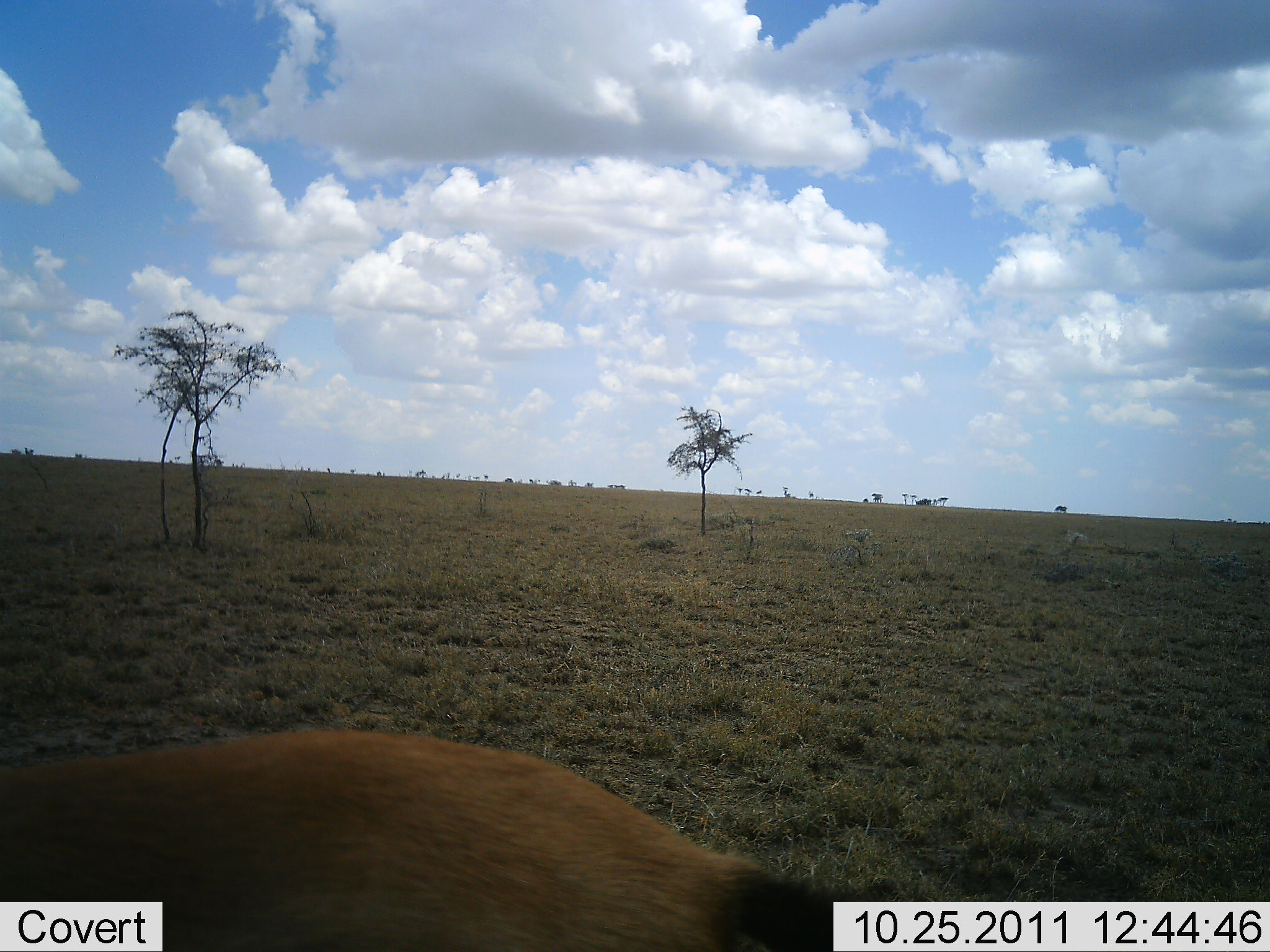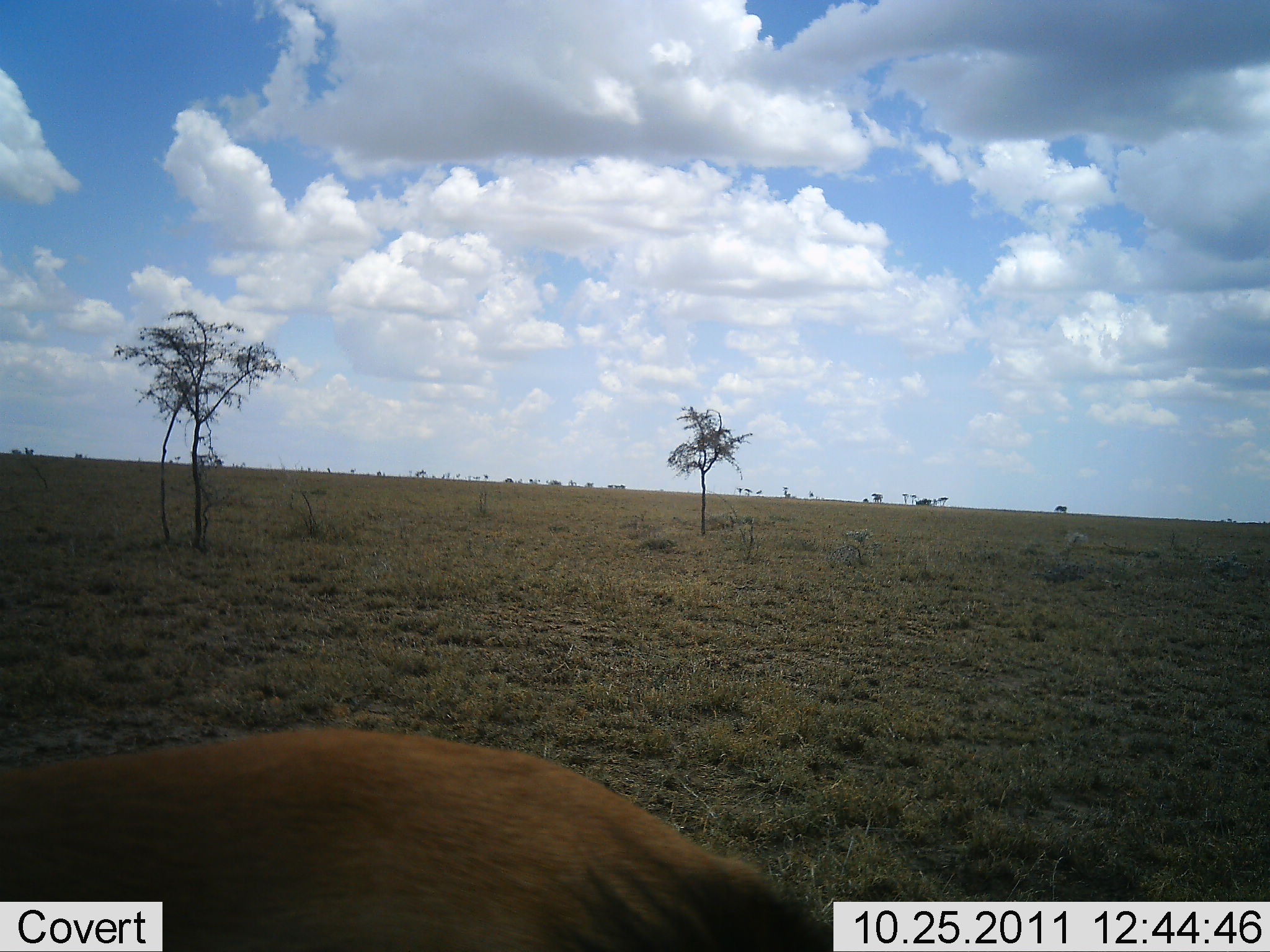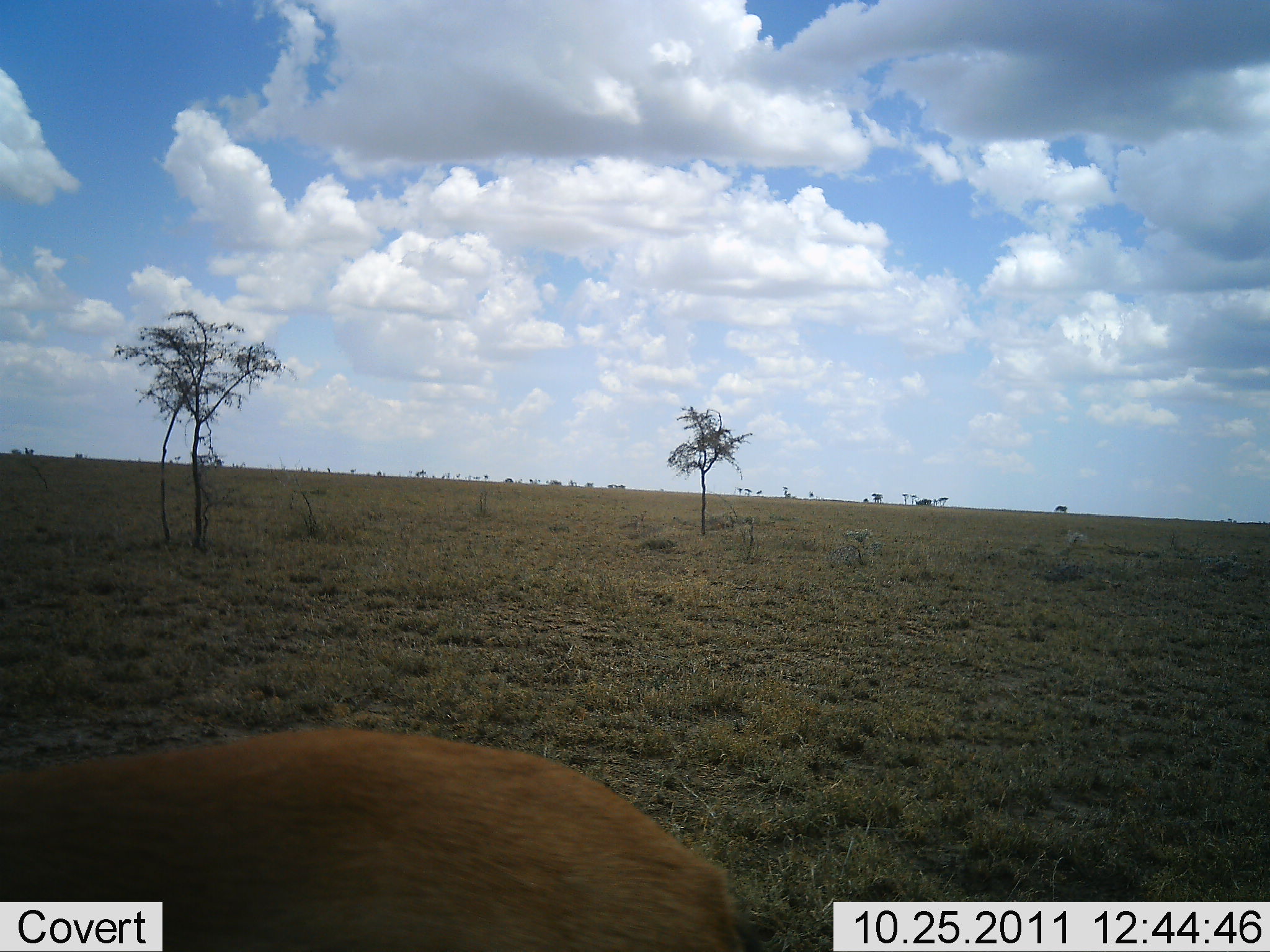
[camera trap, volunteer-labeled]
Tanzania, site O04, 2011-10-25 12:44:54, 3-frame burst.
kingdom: Animalia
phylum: Chordata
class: Mammalia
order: Artiodactyla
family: Bovidae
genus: Eudorcas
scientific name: Eudorcas thomsonii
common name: thomson's gazelle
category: gazellethomsons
Gazellethomsons (thomson's gazelle) (Eudorcas thomsonii), count 1. Behavior (volunteer vote fractions): standing 78%, resting 11%, moving 11%, interacting 0%. Young present (vote fraction): 0%. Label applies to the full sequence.